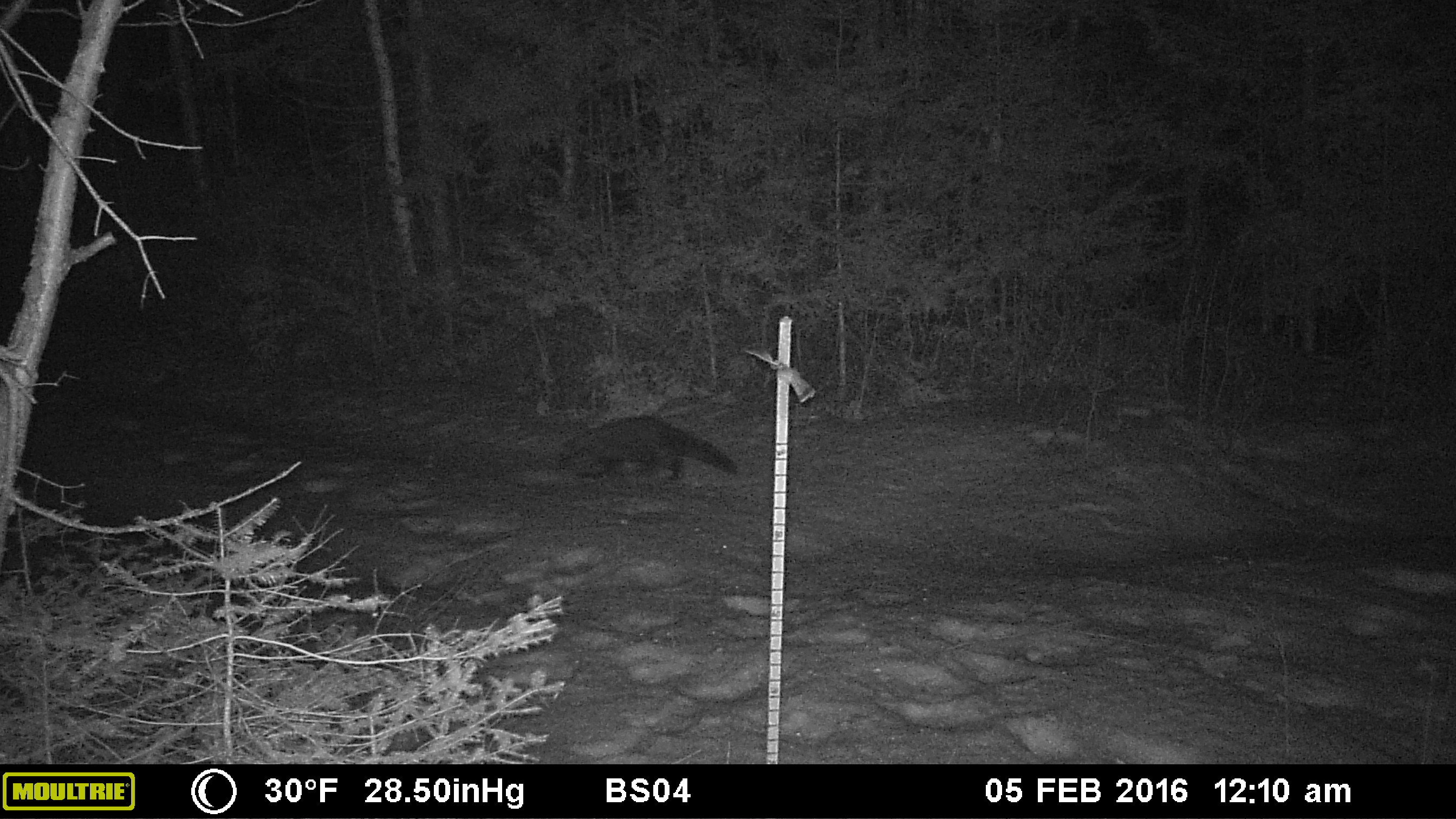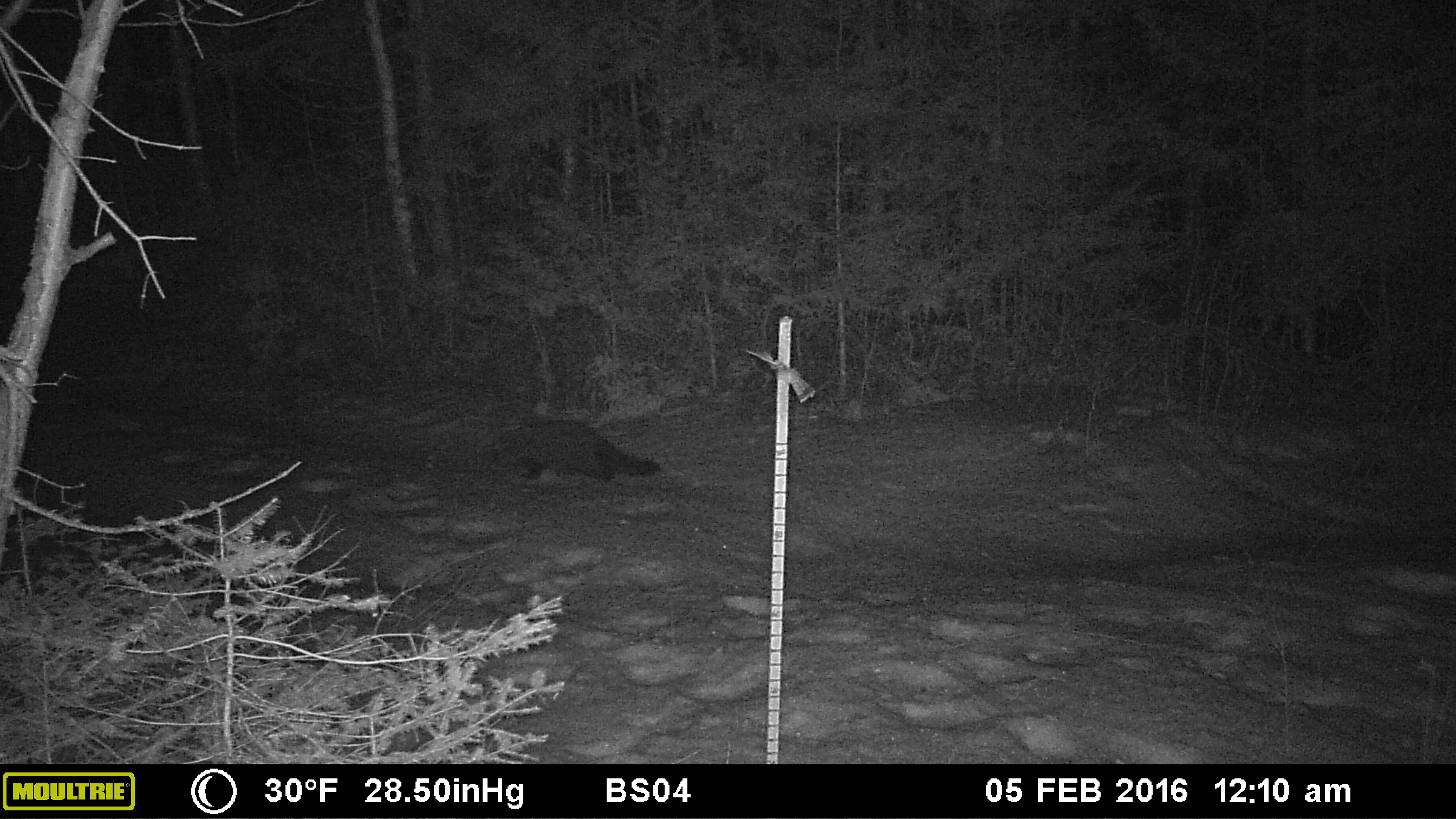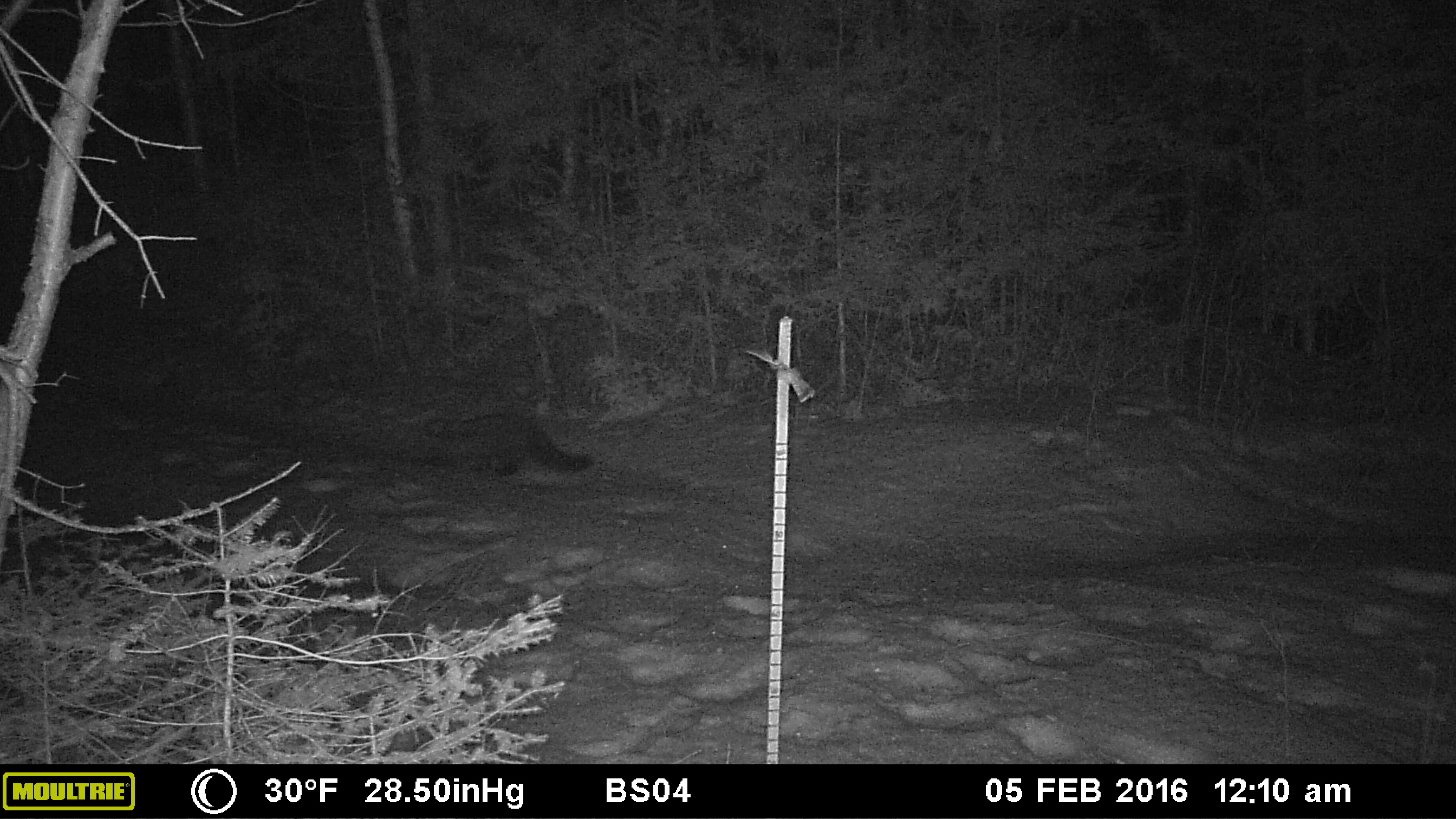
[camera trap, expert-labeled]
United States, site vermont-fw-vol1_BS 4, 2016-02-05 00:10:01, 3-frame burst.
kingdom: Animalia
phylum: Chordata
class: Mammalia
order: Carnivora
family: Mustelidae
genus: Pekania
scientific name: Pekania pennanti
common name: fisher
Fisher (Pekania pennanti).